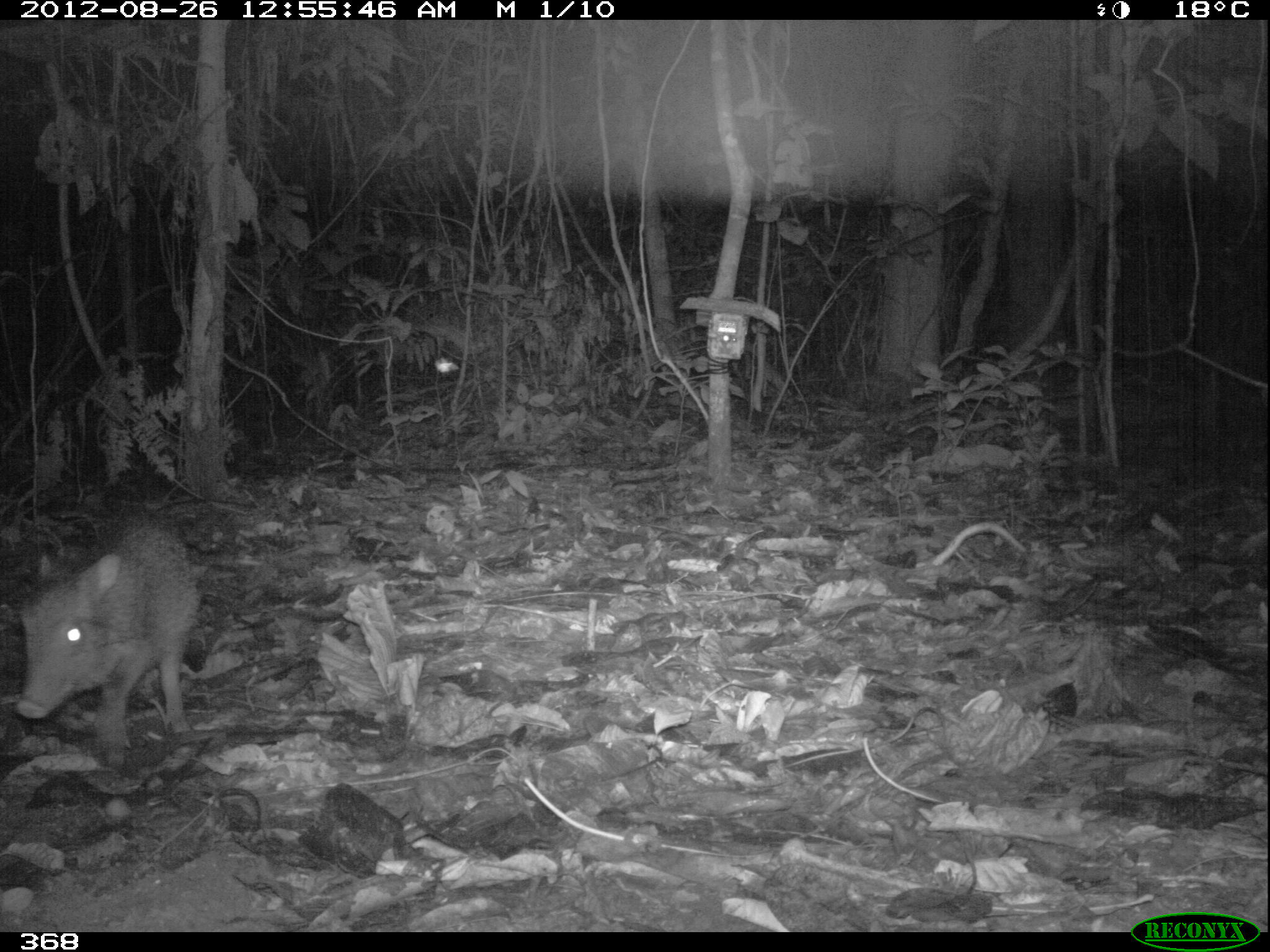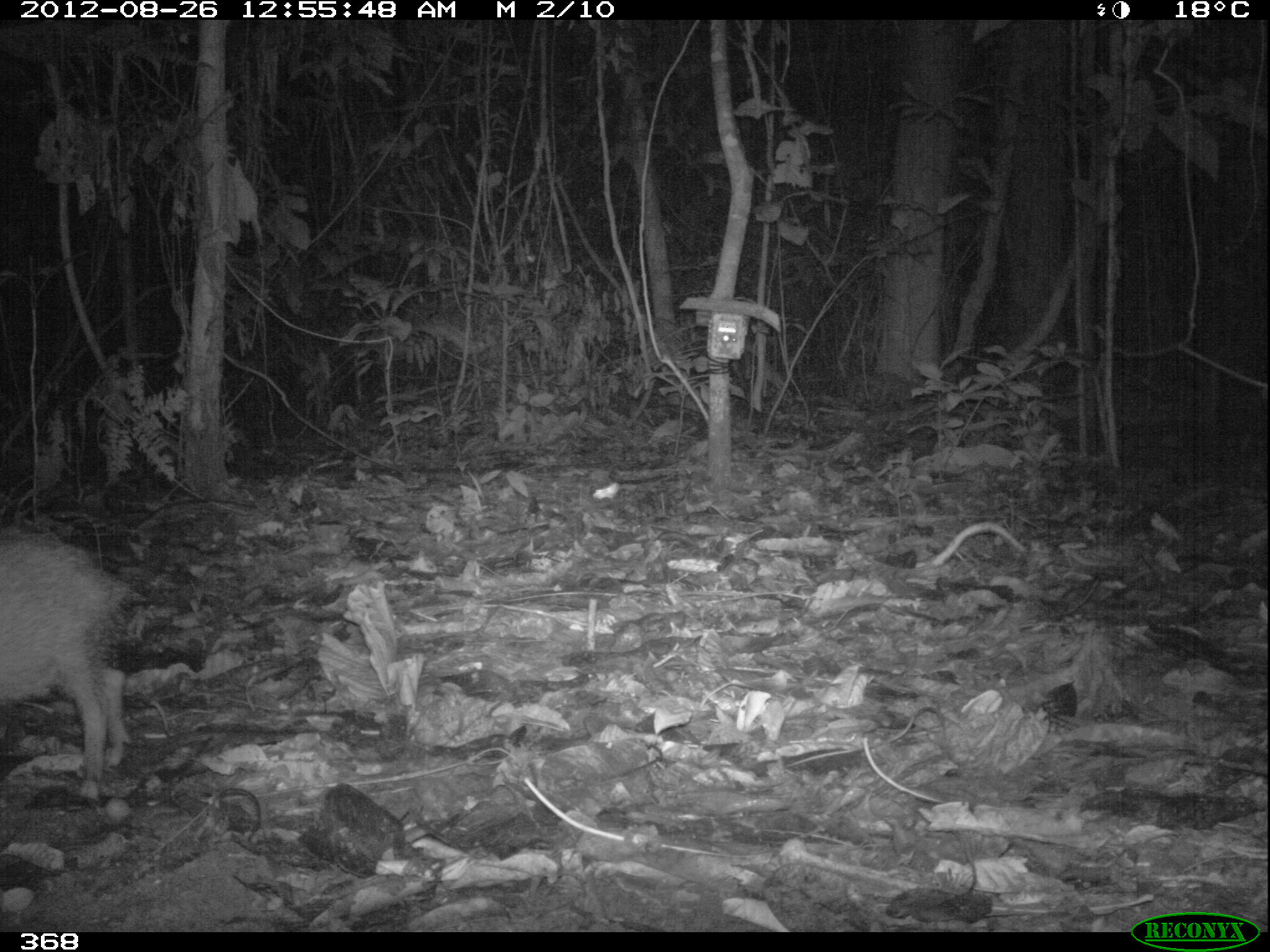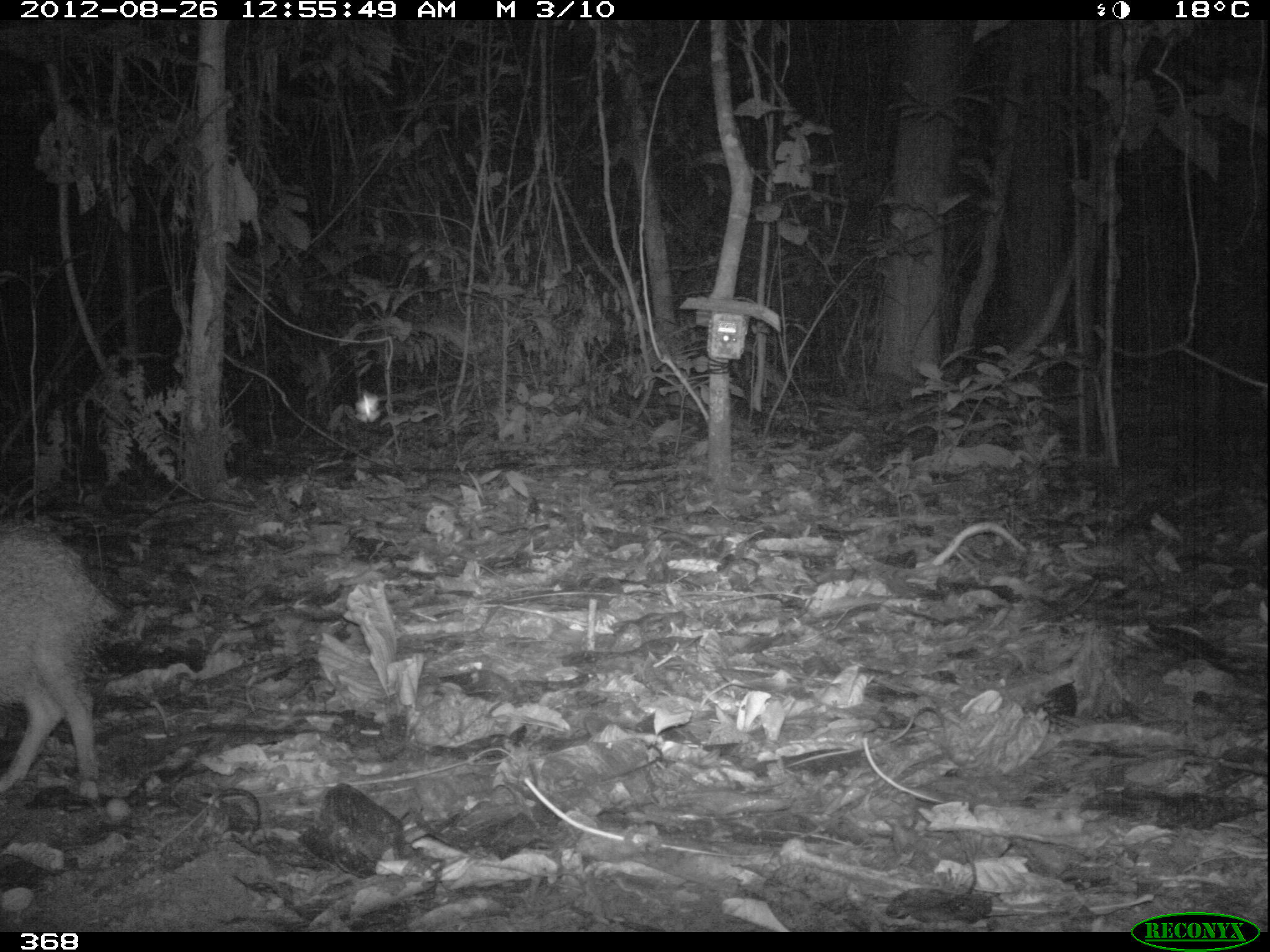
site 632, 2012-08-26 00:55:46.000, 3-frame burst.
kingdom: Animalia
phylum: Chordata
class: Mammalia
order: Artiodactyla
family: Tayassuidae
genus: Tayassu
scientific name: Tayassu pecari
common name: white-lipped peccary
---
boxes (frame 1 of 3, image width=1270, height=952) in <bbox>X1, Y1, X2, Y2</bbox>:
tayassu pecari: <bbox>11, 517, 202, 755</bbox>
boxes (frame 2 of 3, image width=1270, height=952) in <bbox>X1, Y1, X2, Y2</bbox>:
tayassu pecari: <bbox>0, 527, 149, 797</bbox>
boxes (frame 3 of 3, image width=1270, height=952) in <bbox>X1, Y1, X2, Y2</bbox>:
tayassu pecari: <bbox>0, 524, 120, 792</bbox>